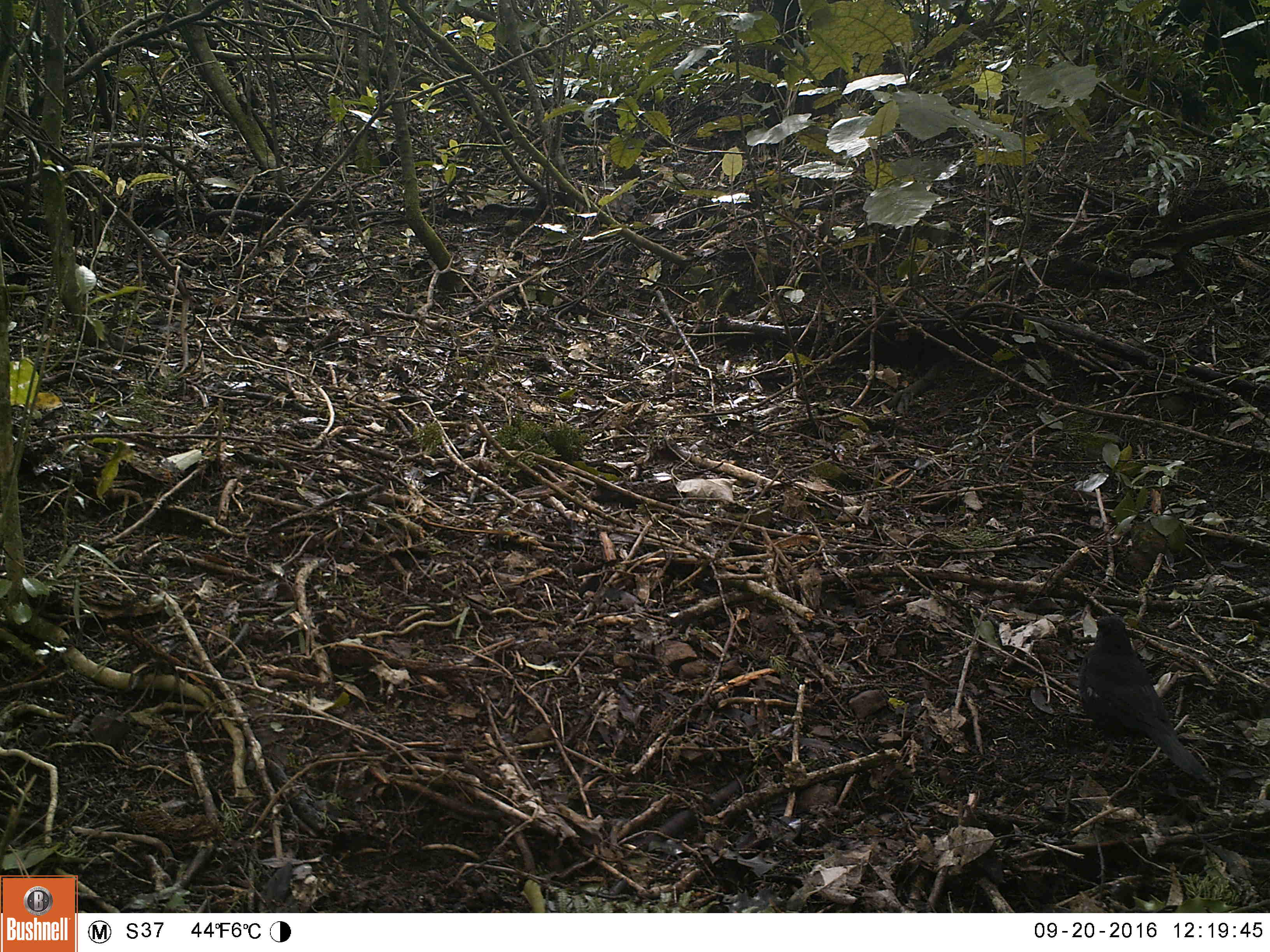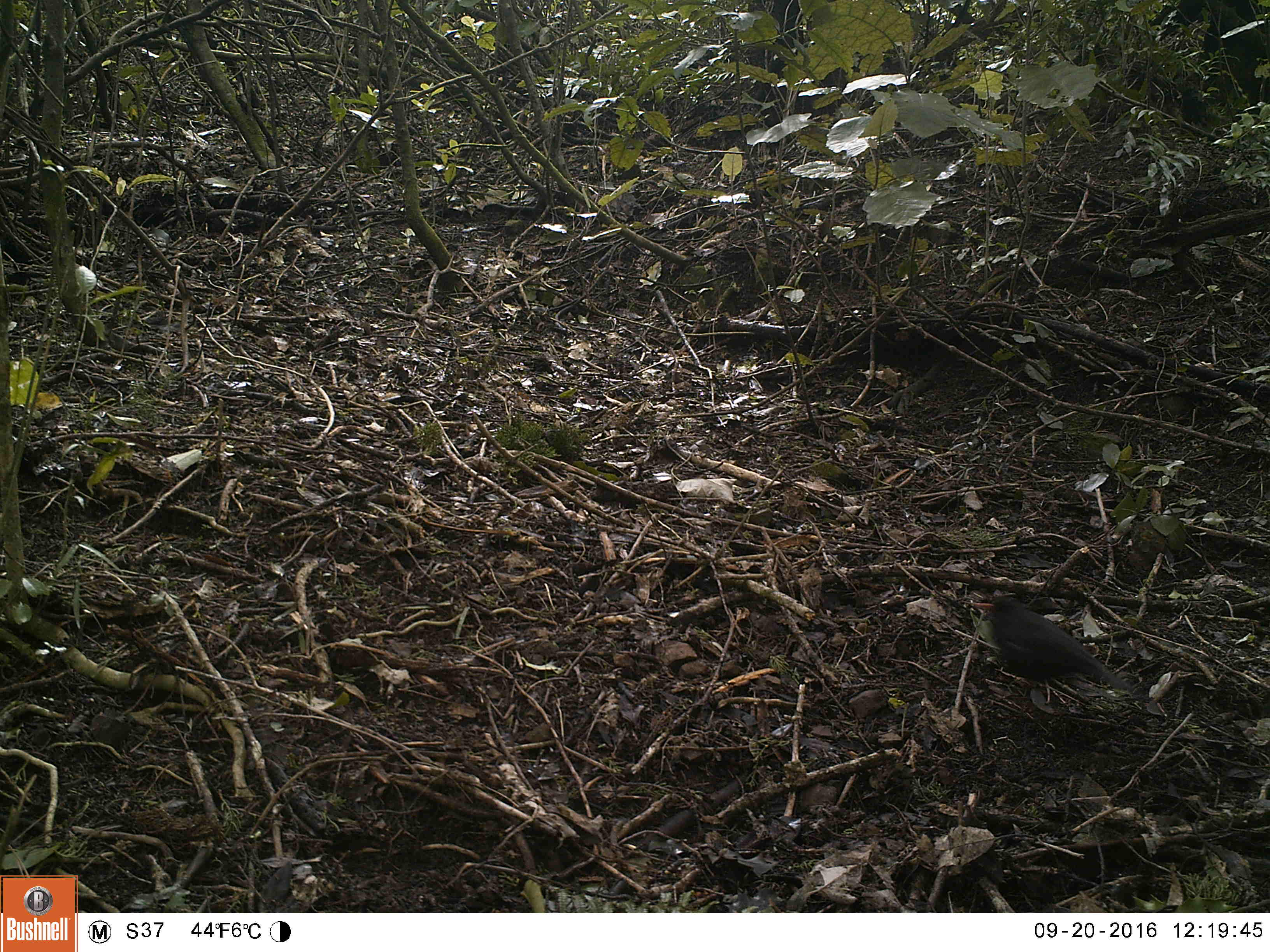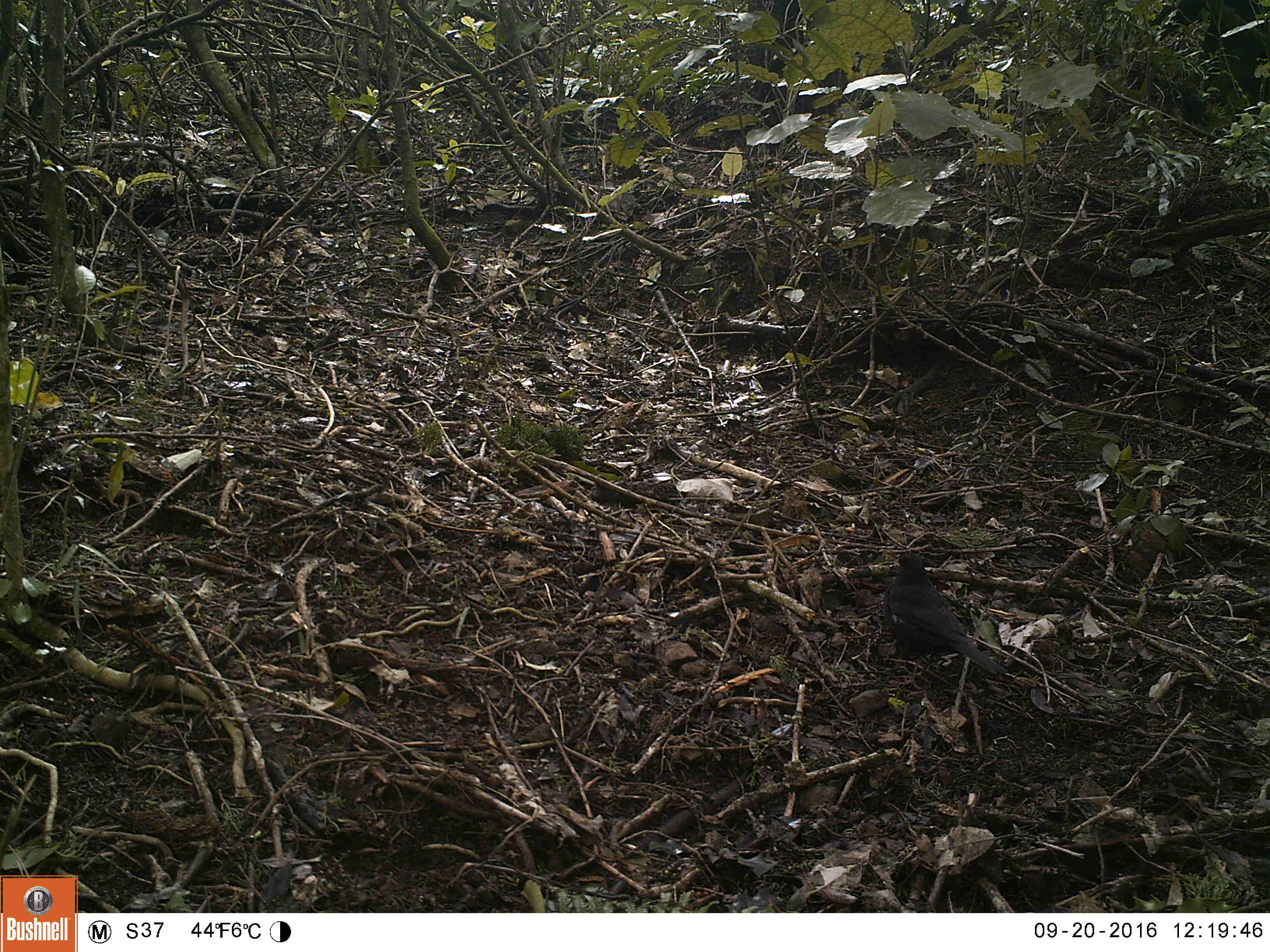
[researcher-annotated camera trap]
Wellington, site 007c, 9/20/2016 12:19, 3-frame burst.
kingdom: Animalia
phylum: Chordata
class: Aves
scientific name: Aves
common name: bird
Bird (Aves).